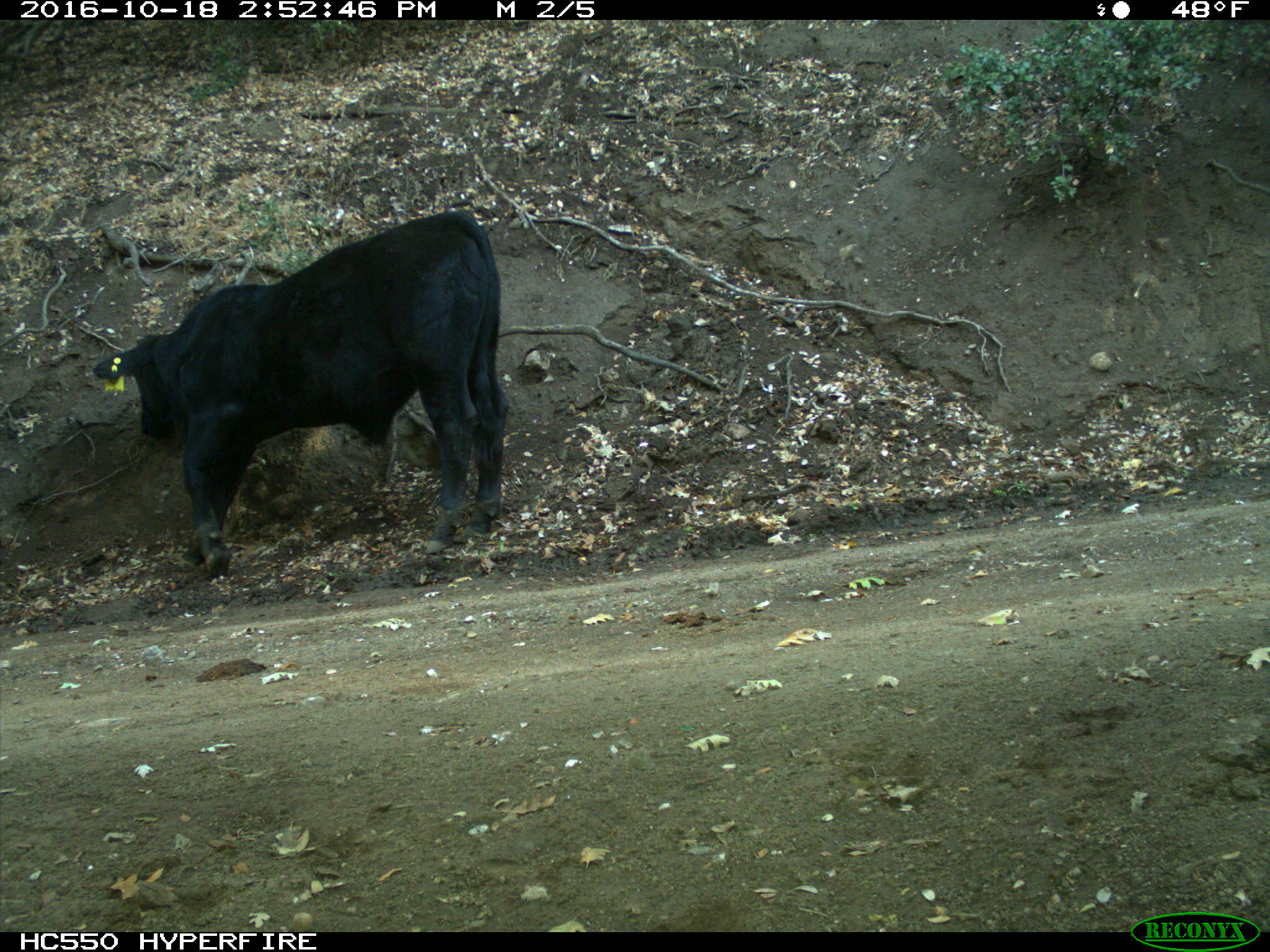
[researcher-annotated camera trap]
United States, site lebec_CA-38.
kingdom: Animalia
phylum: Chordata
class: Mammalia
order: Artiodactyla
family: Bovidae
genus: Bos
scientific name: Bos taurus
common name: domestic cow